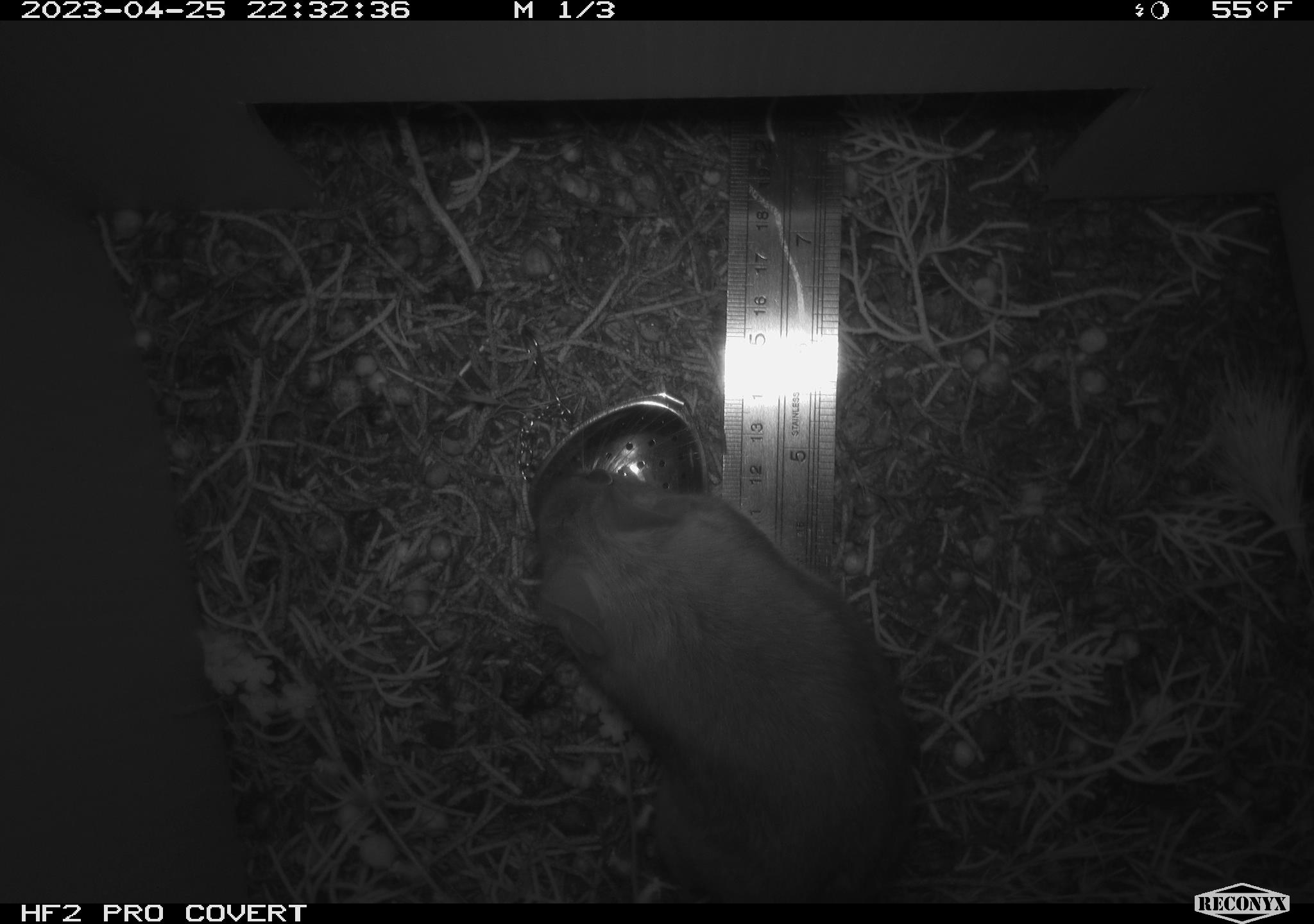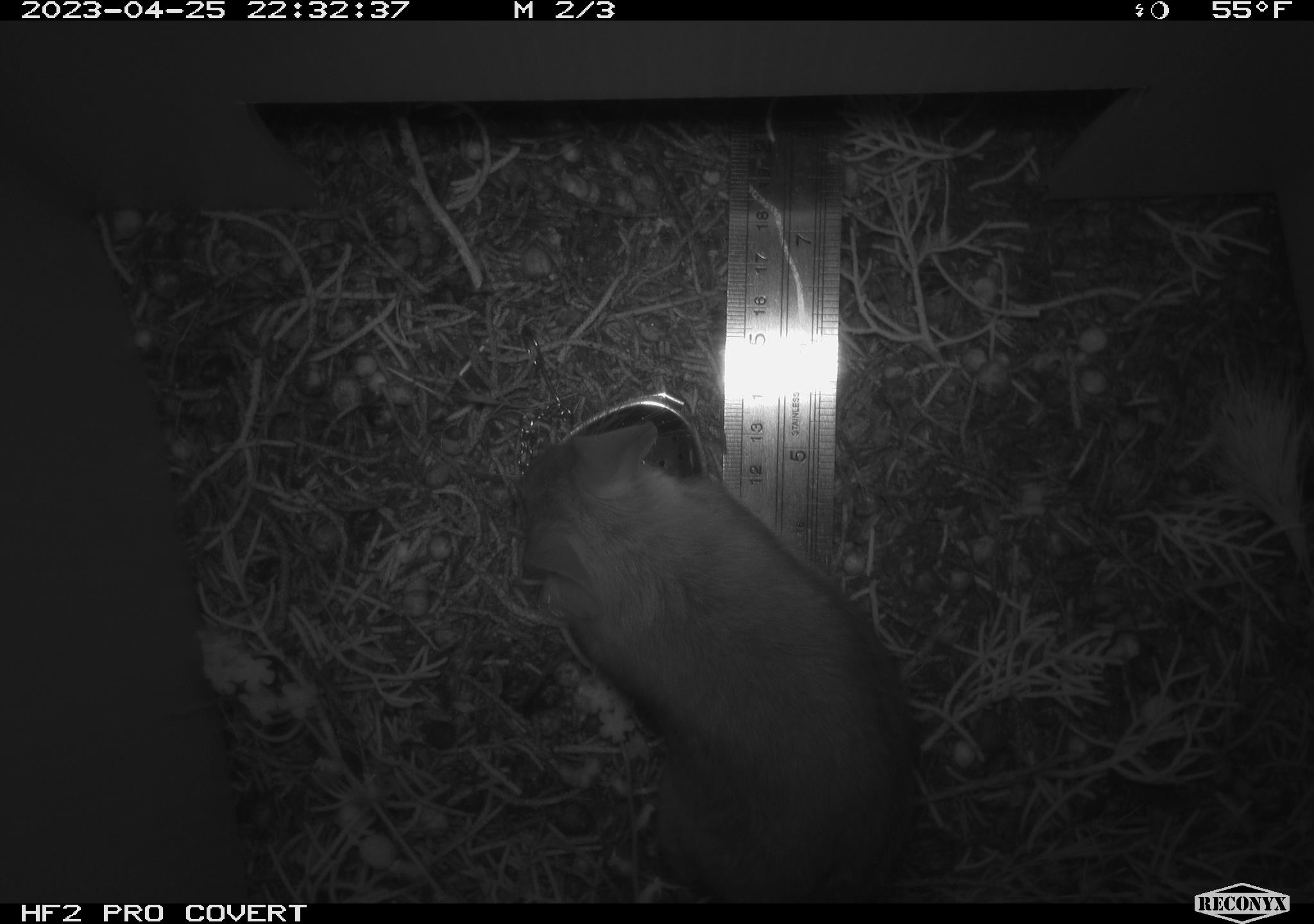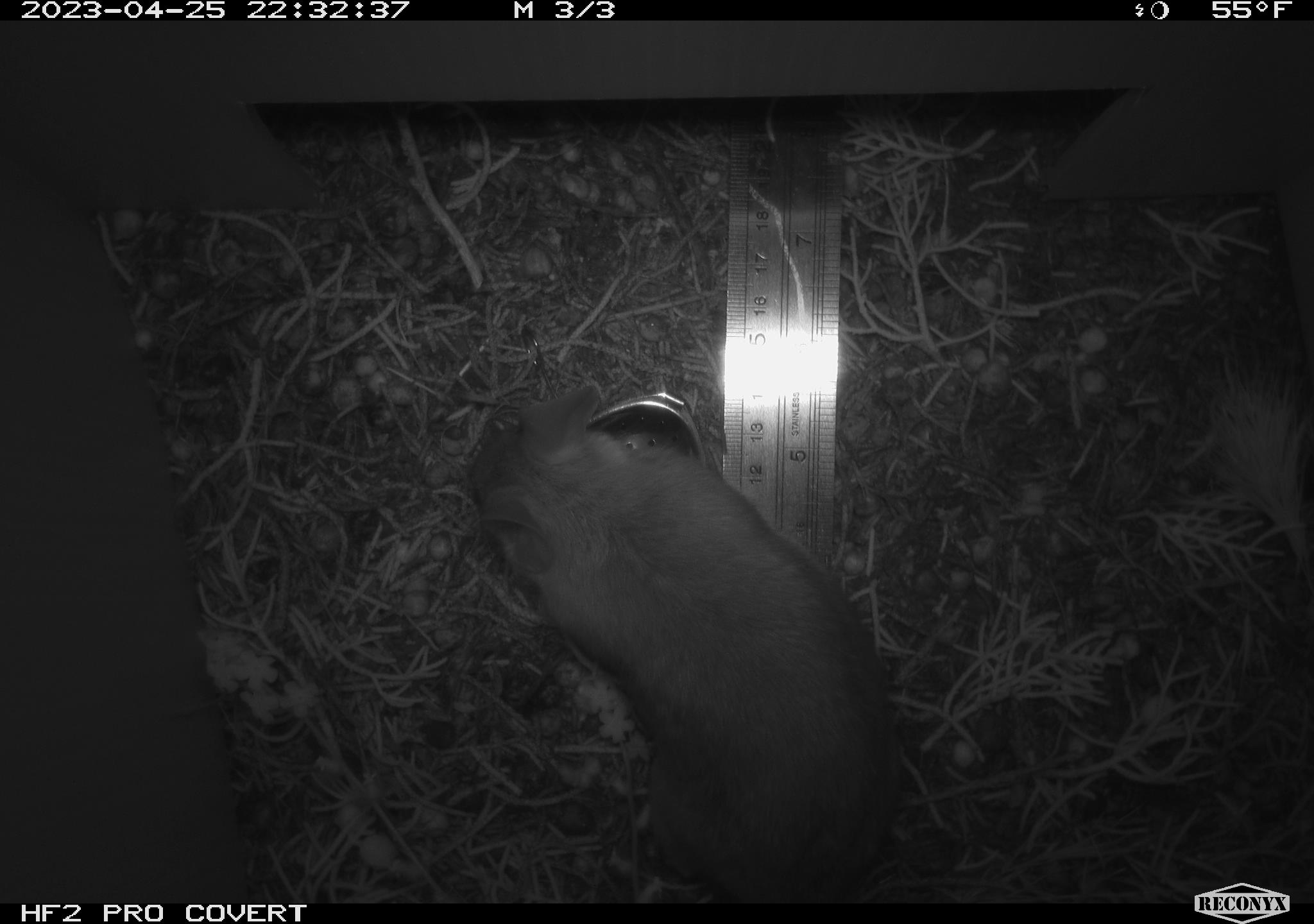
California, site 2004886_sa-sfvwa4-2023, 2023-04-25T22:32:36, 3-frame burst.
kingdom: Animalia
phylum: Chordata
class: Mammalia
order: Rodentia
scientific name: Rodentia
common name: mouse species